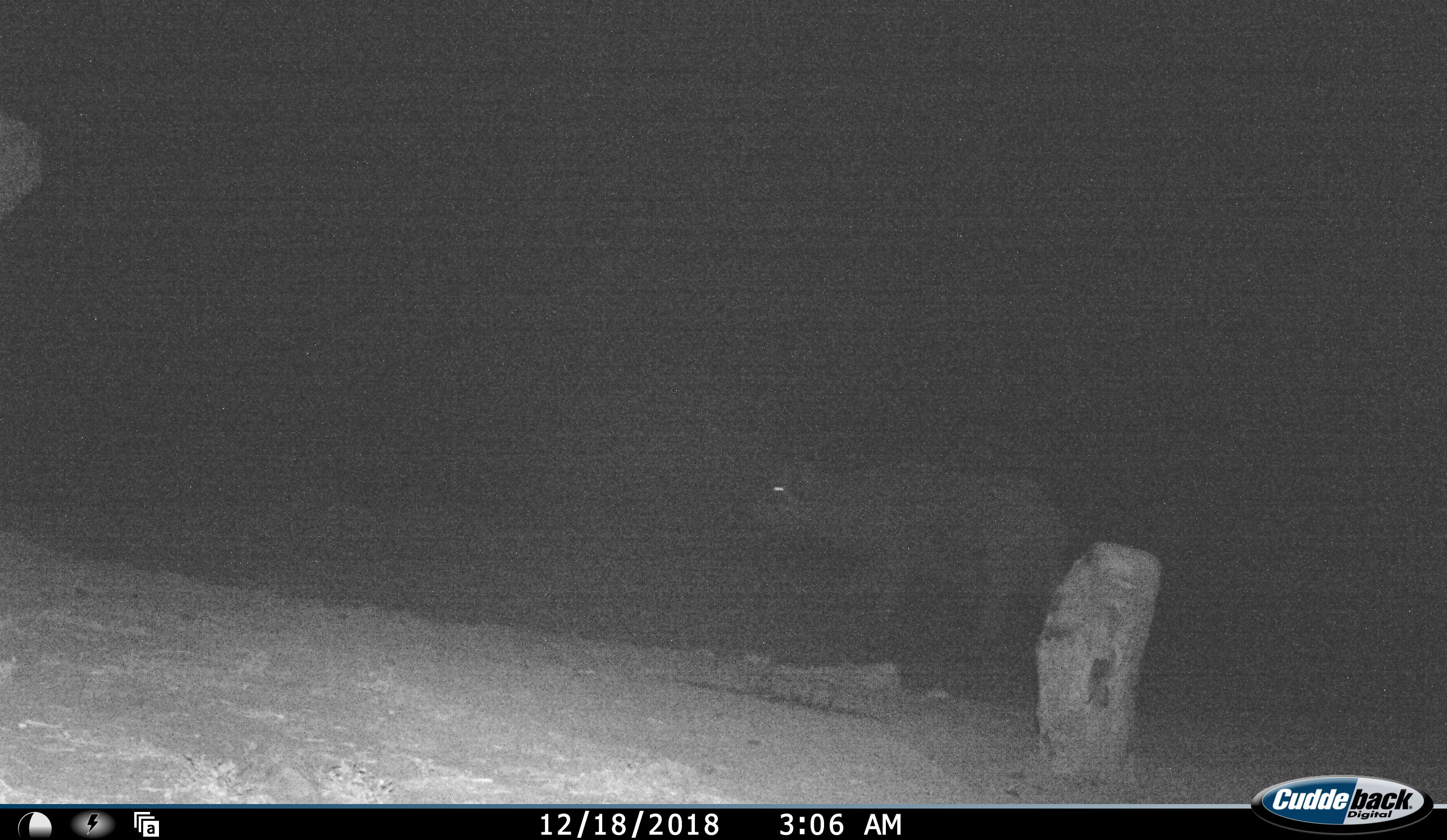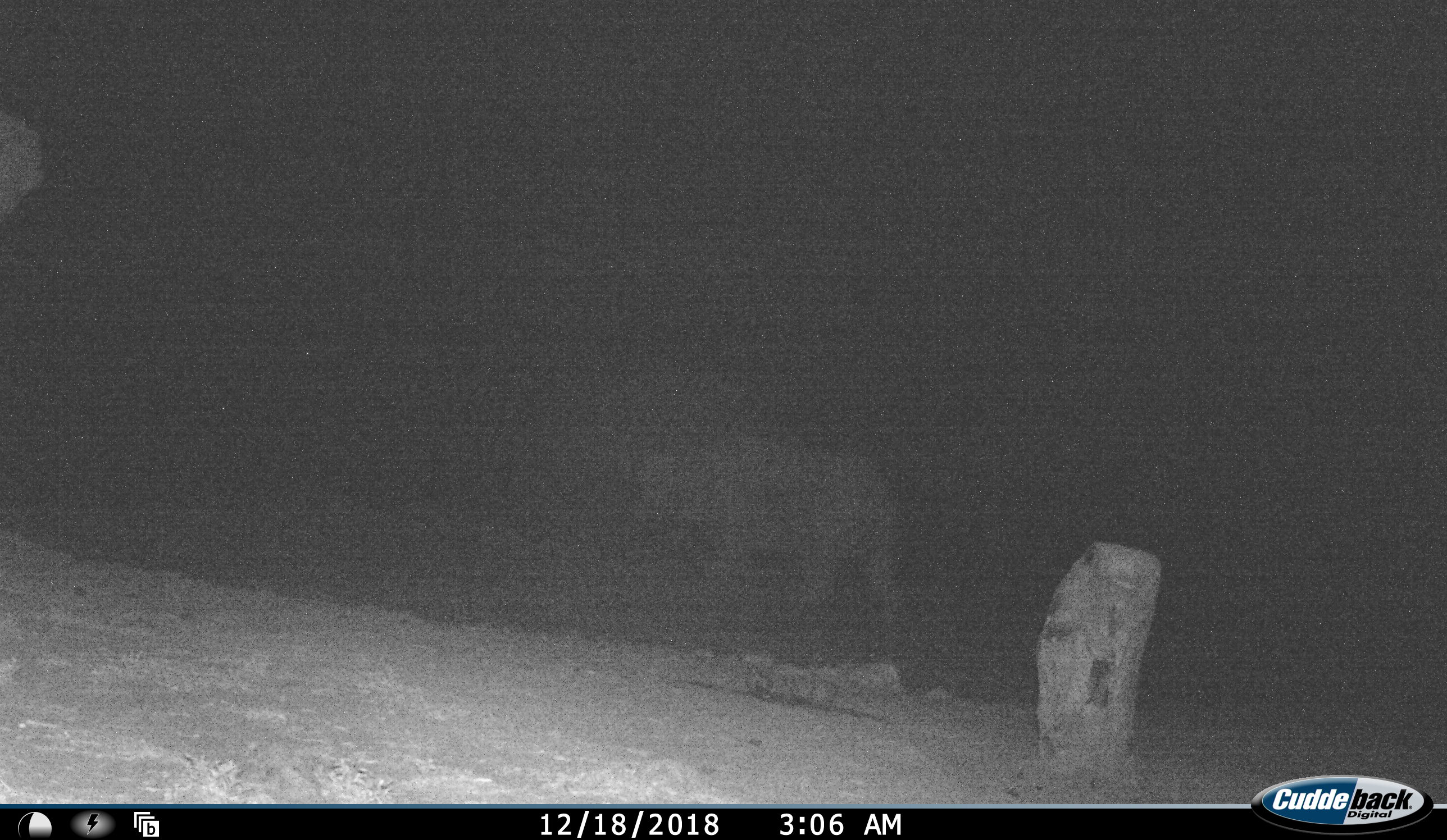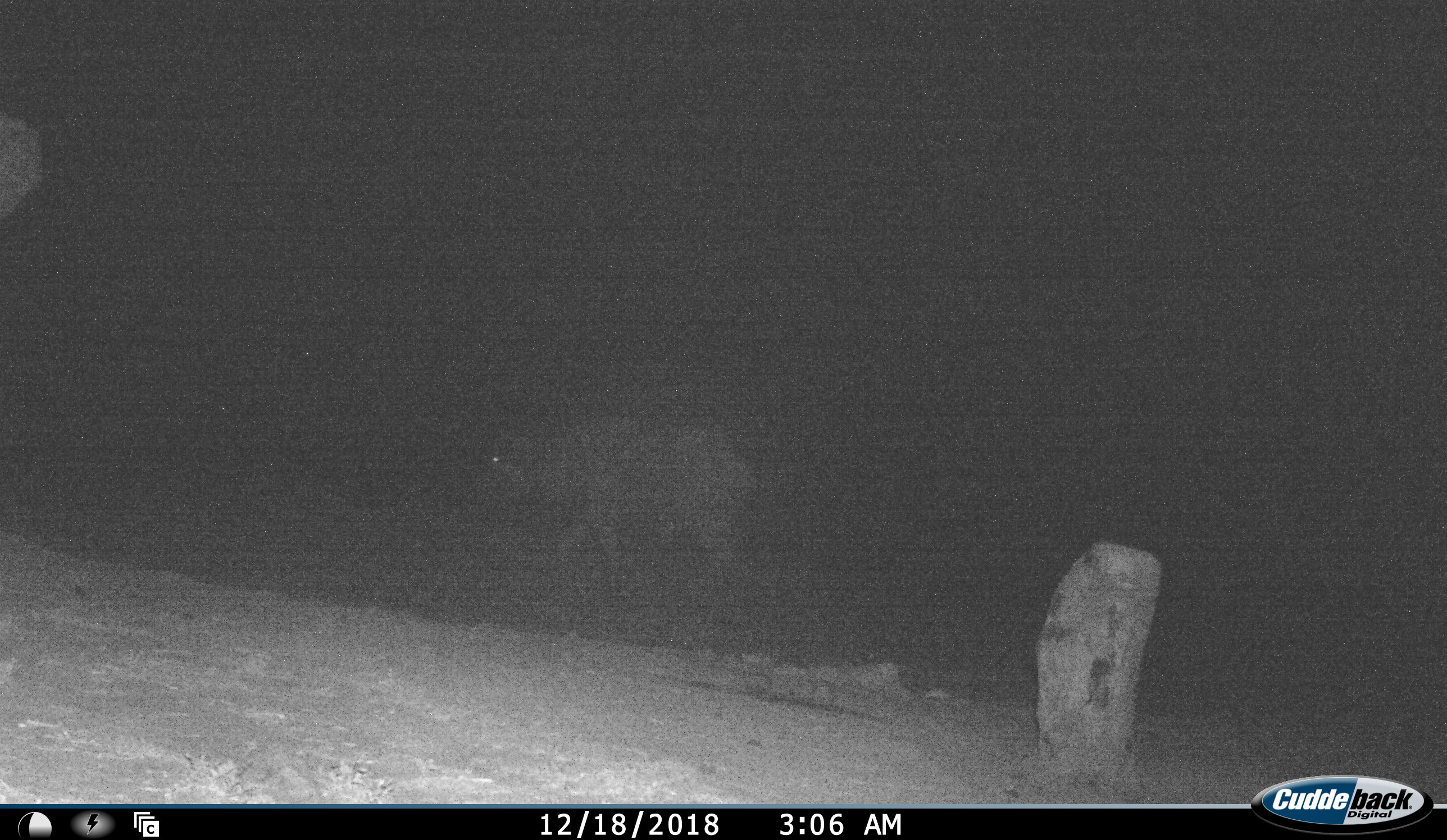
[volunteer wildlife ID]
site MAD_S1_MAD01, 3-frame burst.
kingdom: Animalia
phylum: Chordata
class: Mammalia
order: Artiodactyla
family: Bovidae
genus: Syncerus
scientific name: Syncerus caffer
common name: african buffalo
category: buffalo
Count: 1.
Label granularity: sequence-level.